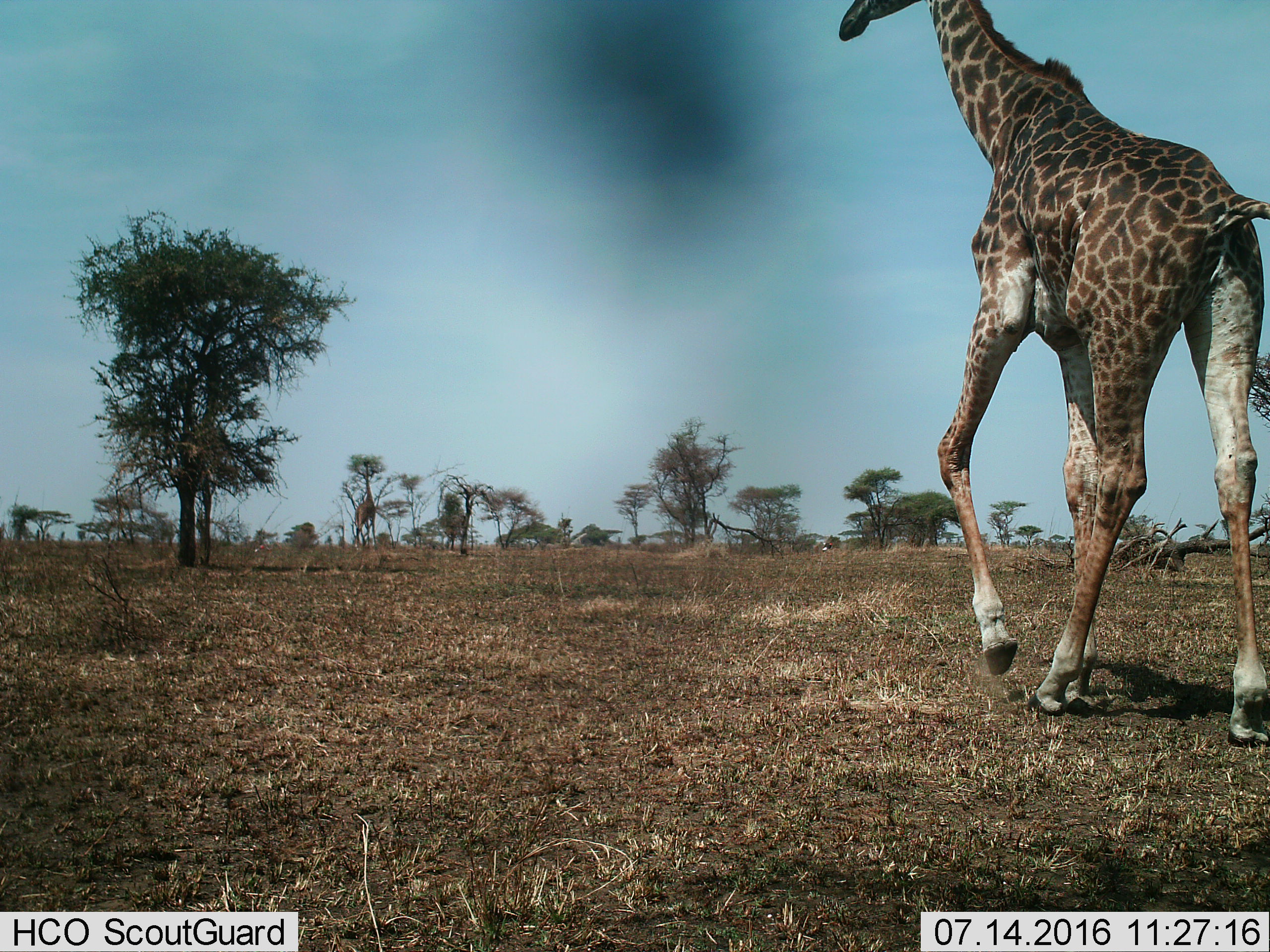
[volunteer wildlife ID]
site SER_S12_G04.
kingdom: Animalia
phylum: Chordata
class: Mammalia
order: Artiodactyla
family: Giraffidae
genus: Giraffa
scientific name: Giraffa camelopardalis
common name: giraffe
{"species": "giraffe (Giraffa camelopardalis)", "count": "2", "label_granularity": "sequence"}